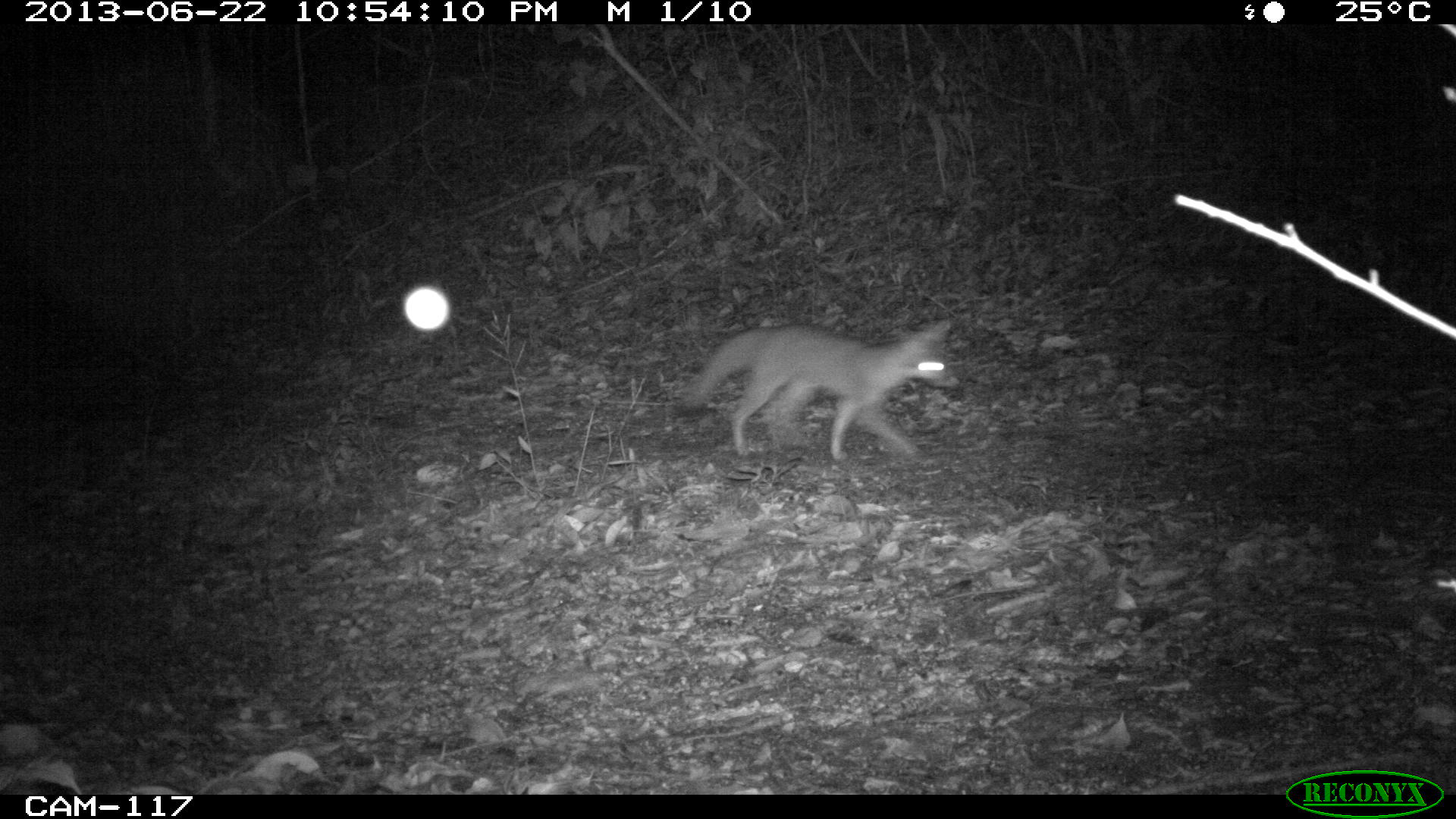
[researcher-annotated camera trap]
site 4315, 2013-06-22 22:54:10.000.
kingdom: Animalia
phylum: Chordata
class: Mammalia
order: Carnivora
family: Canidae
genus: Urocyon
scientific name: Urocyon cinereoargenteus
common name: gray fox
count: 1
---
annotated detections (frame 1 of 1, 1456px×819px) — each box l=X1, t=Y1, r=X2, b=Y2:
urocyon cinereoargenteus: l=675, t=318, r=962, b=461